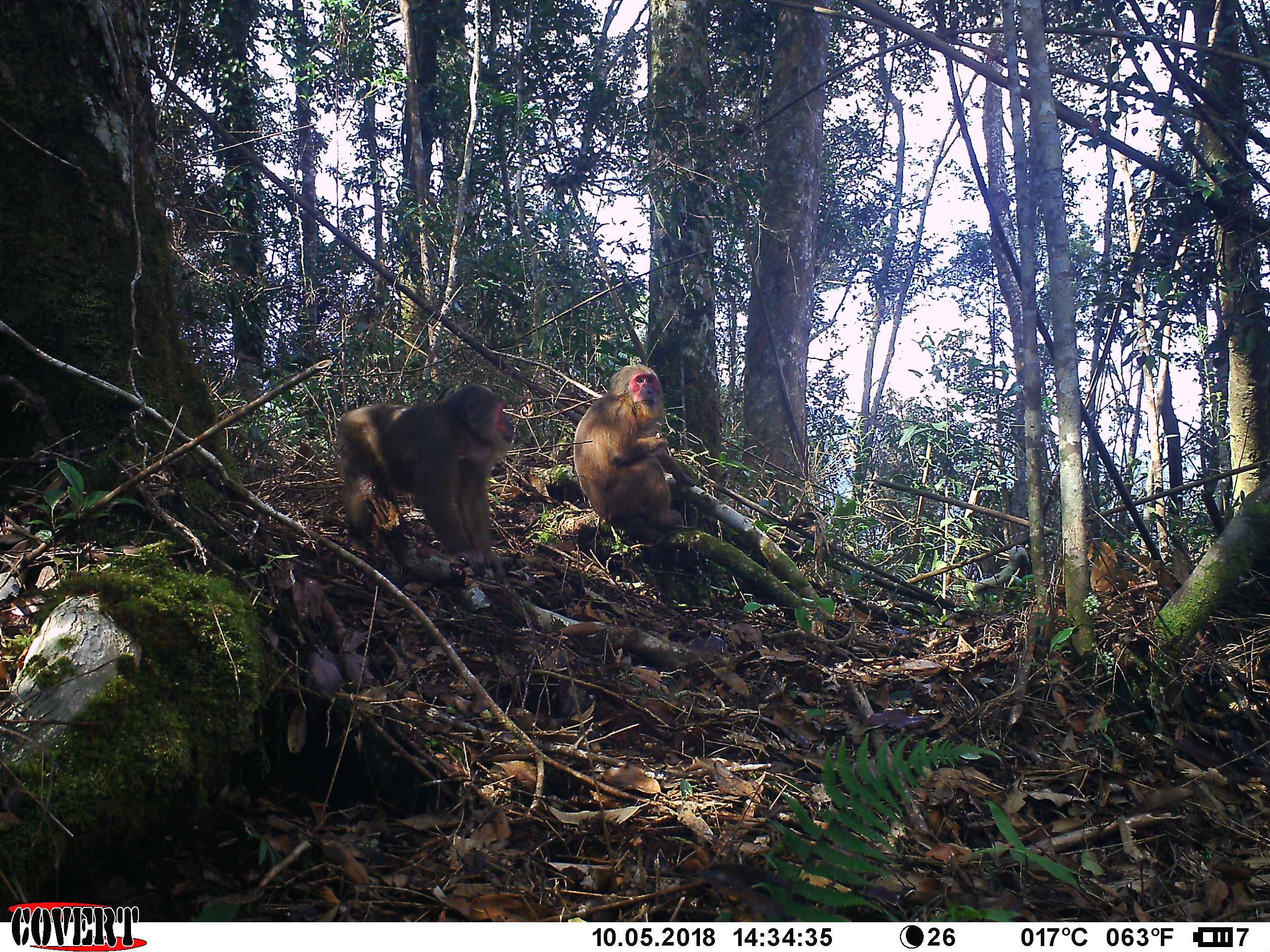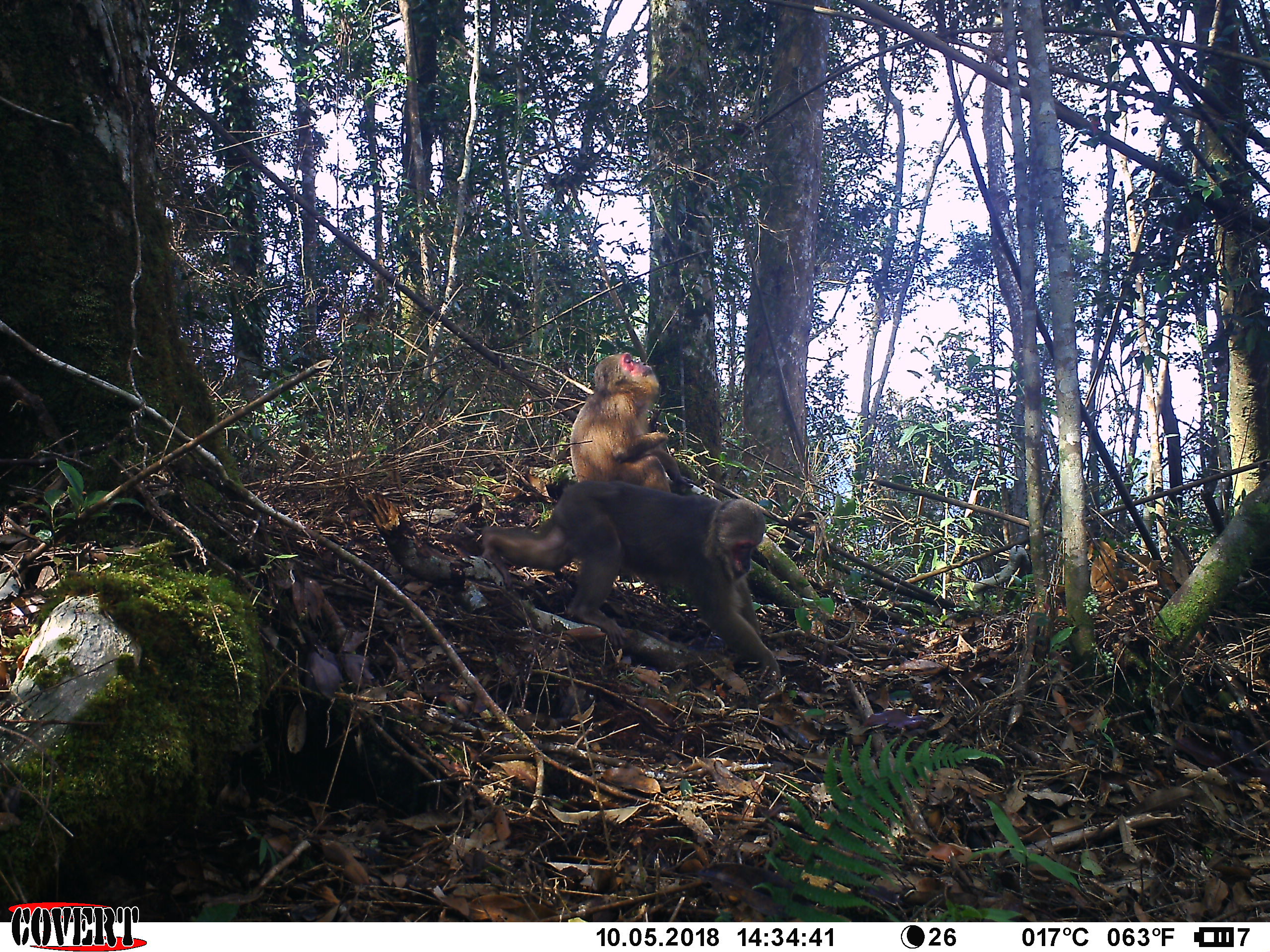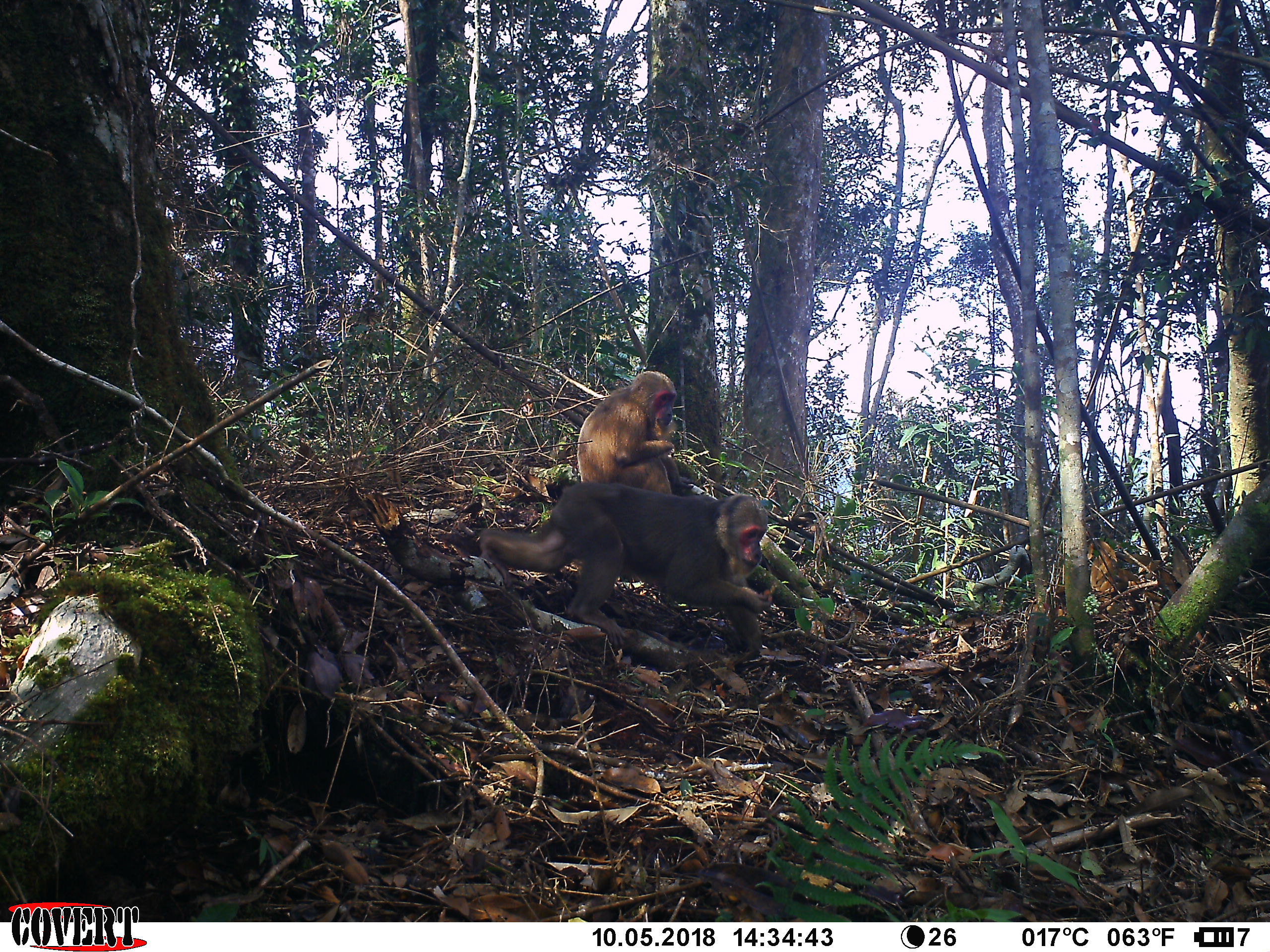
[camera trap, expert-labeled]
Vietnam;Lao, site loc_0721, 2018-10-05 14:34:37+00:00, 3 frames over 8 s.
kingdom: Animalia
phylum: Chordata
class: Mammalia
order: Primates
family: Cercopithecidae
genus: Macaca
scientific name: Macaca arctoides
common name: stump-tailed macaque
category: stump tailed macaque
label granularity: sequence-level